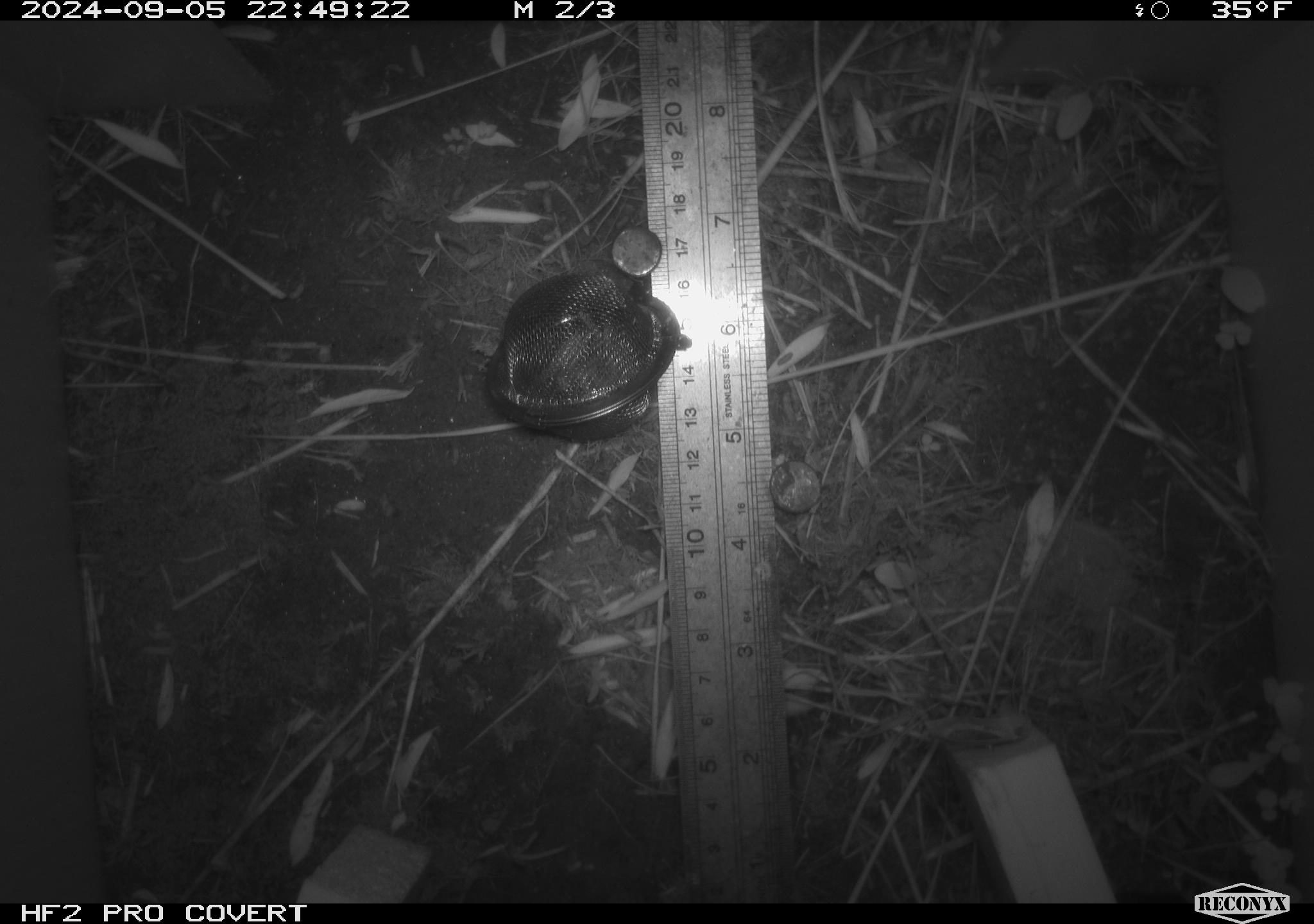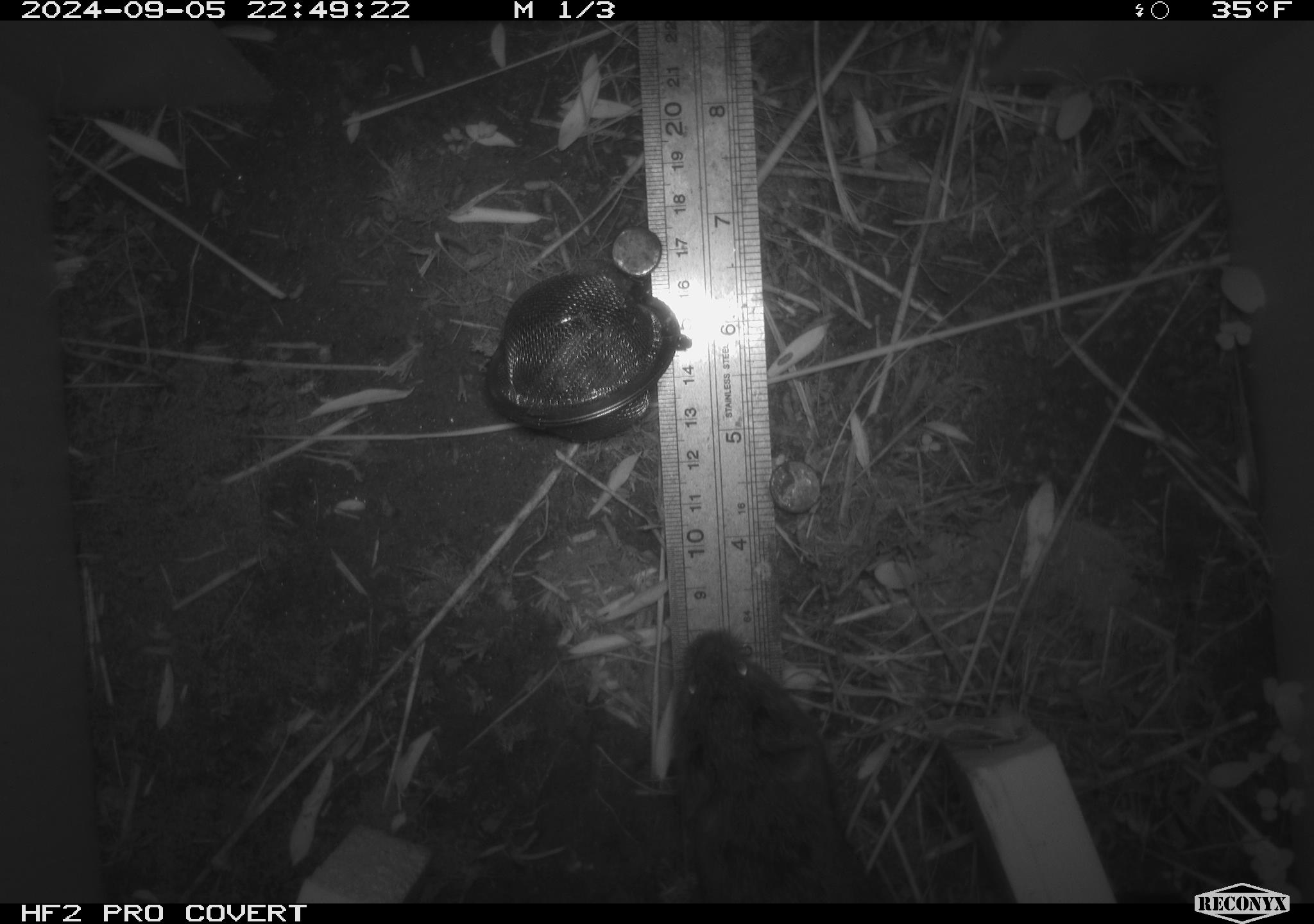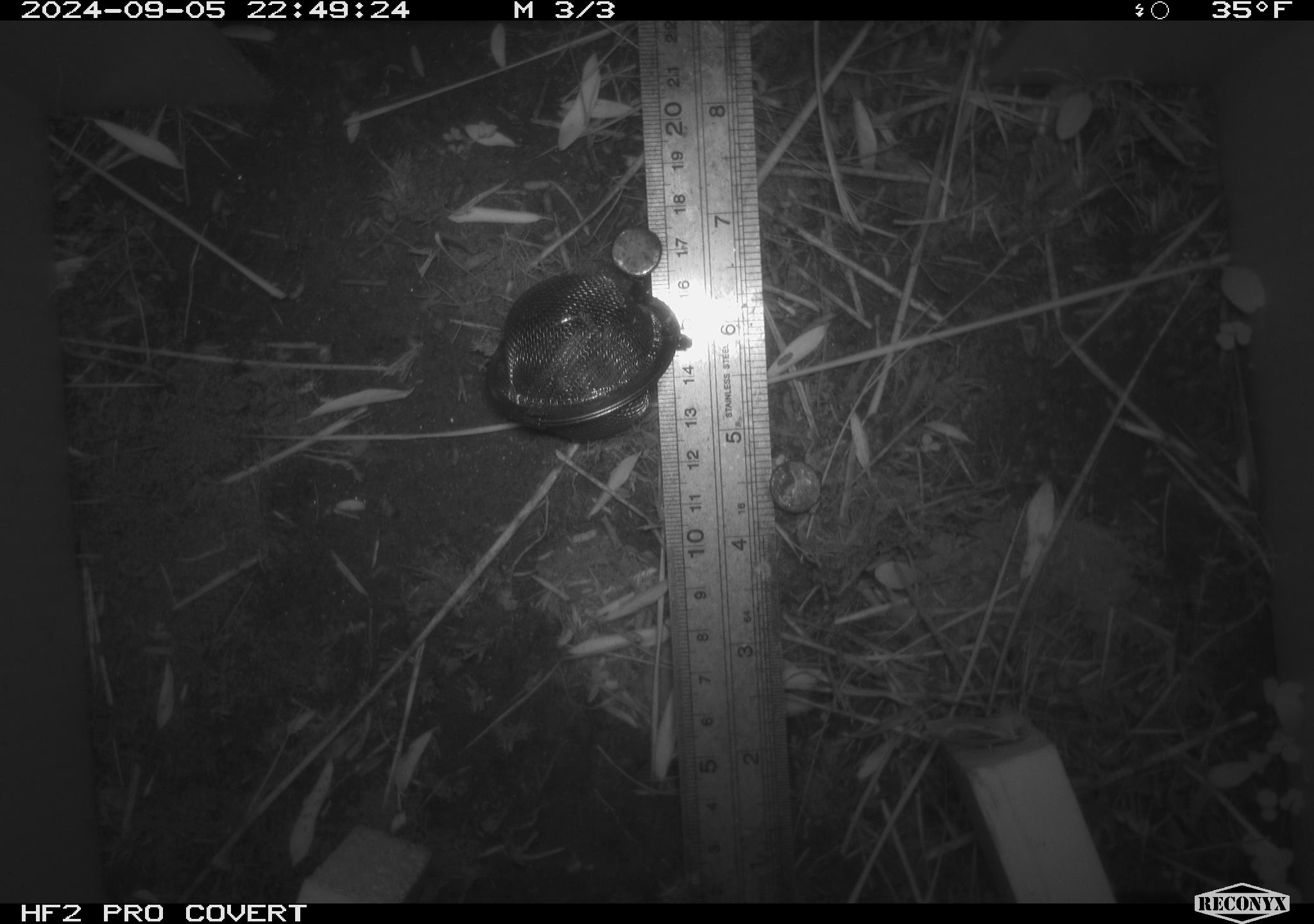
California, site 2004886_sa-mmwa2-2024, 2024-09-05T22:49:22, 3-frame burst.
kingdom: Animalia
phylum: Chordata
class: Mammalia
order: Rodentia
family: Cricetidae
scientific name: Arvicolinae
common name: voles, lemmings, and muskrats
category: arvicolinae subfamily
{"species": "arvicolinae subfamily (voles, lemmings, and muskrats) (Arvicolinae)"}